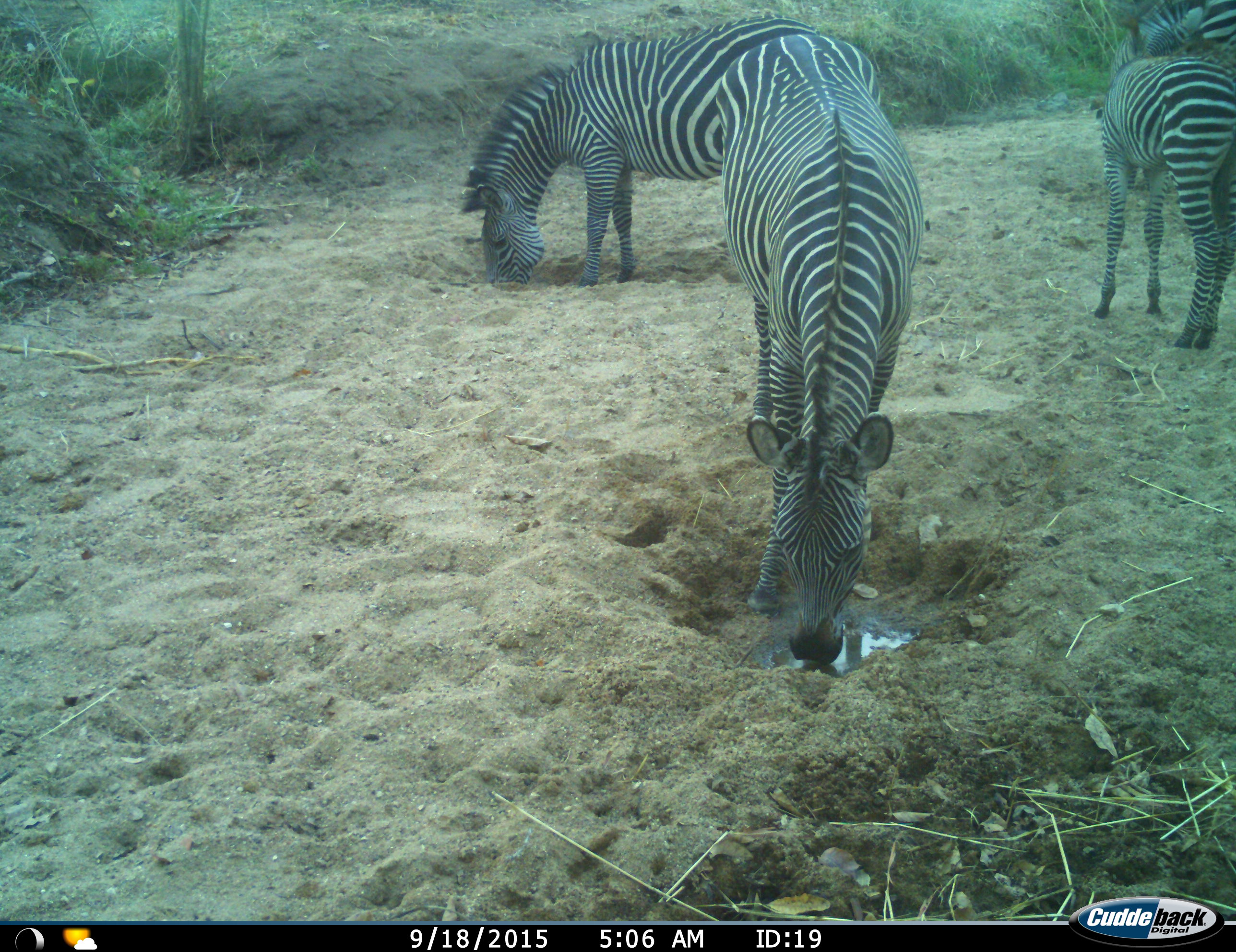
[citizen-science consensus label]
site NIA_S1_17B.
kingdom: Animalia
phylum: Chordata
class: Mammalia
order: Perissodactyla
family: Equidae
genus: Equus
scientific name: Equus quagga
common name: plains zebra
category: zebraplains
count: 4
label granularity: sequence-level